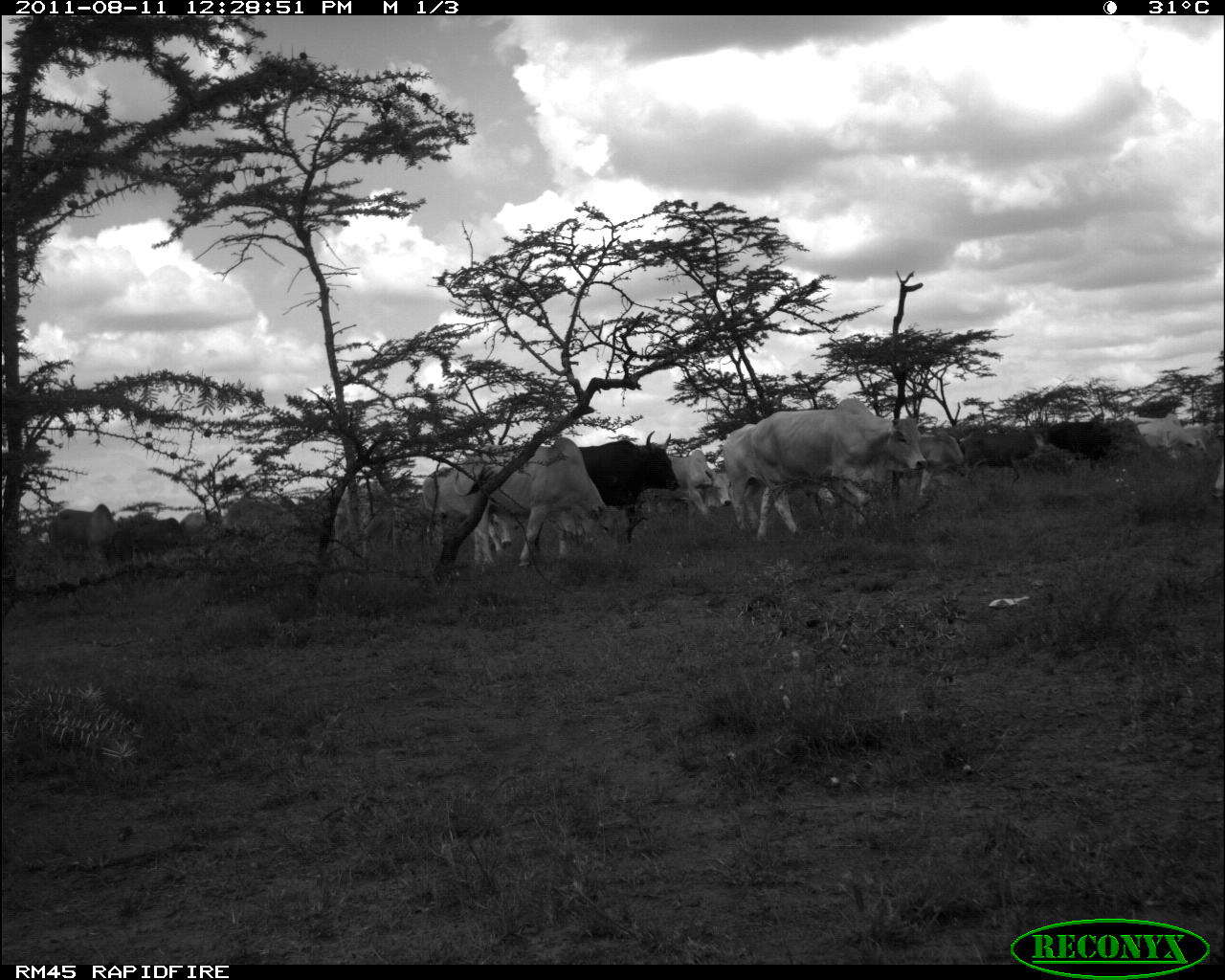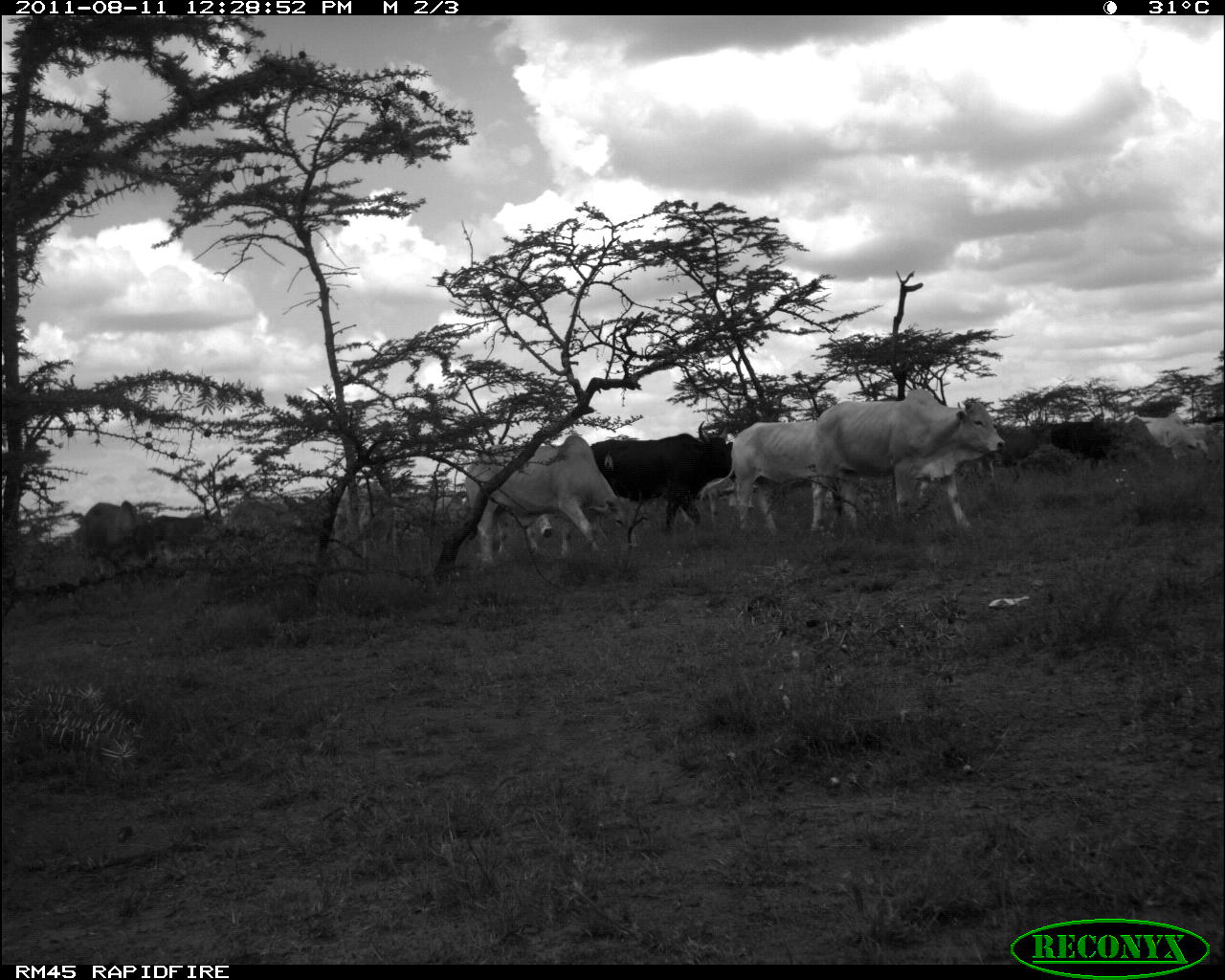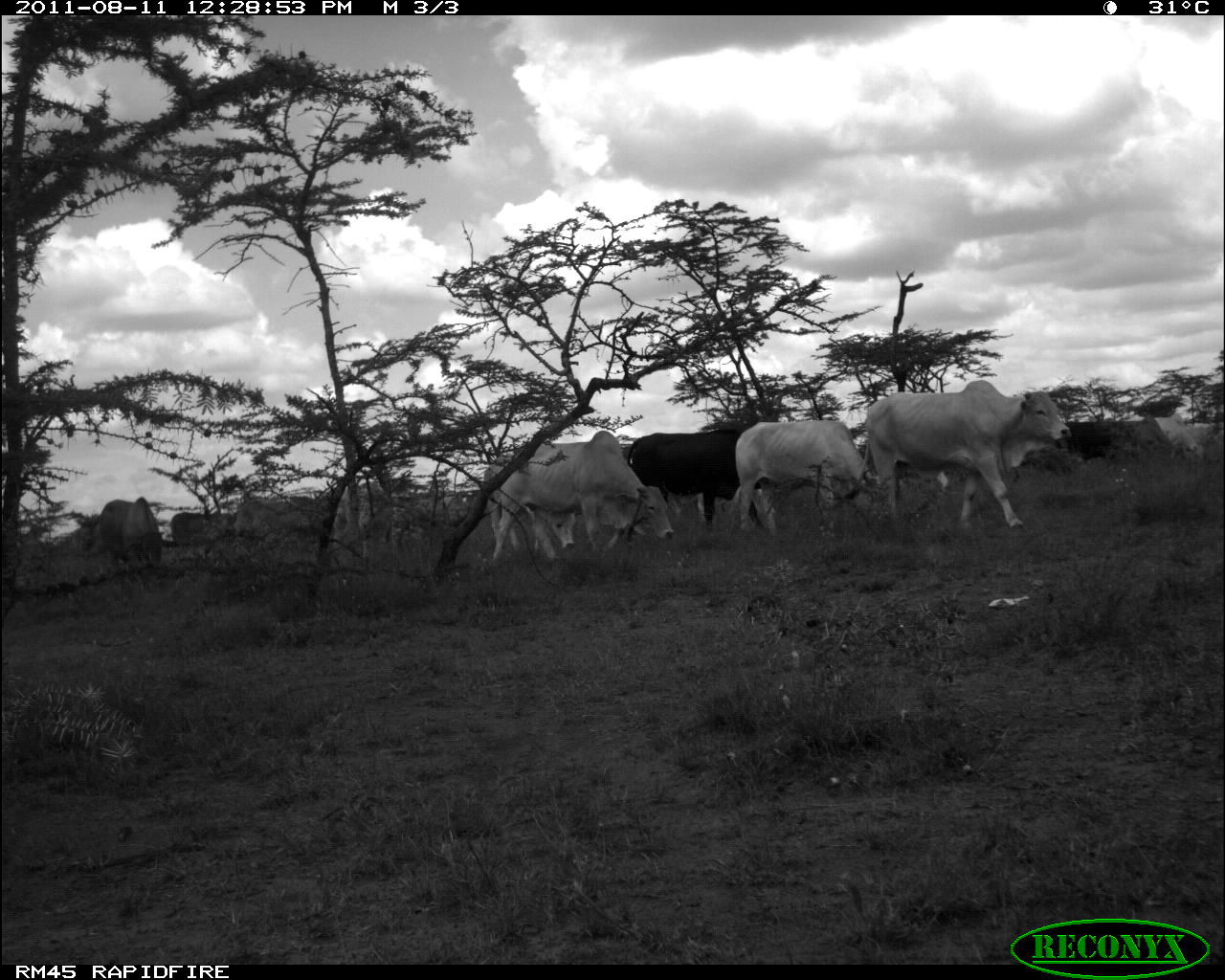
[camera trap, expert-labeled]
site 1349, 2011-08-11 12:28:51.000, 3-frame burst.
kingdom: Animalia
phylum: Chordata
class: Mammalia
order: Artiodactyla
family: Bovidae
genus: Bos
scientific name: Bos taurus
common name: domestic cattle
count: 15